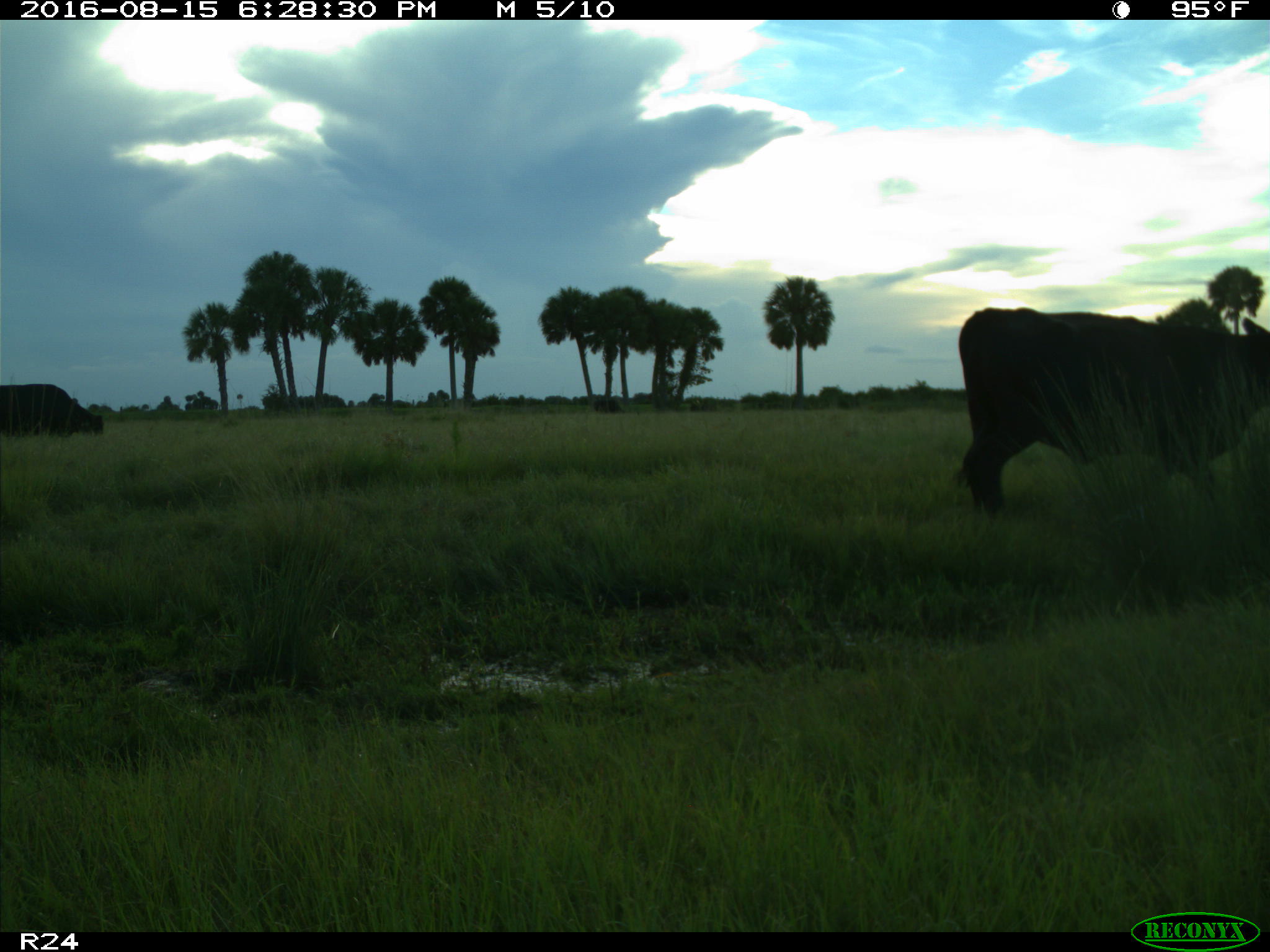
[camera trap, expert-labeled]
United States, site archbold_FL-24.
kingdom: Animalia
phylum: Chordata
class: Mammalia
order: Artiodactyla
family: Bovidae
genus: Bos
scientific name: Bos taurus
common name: domestic cow